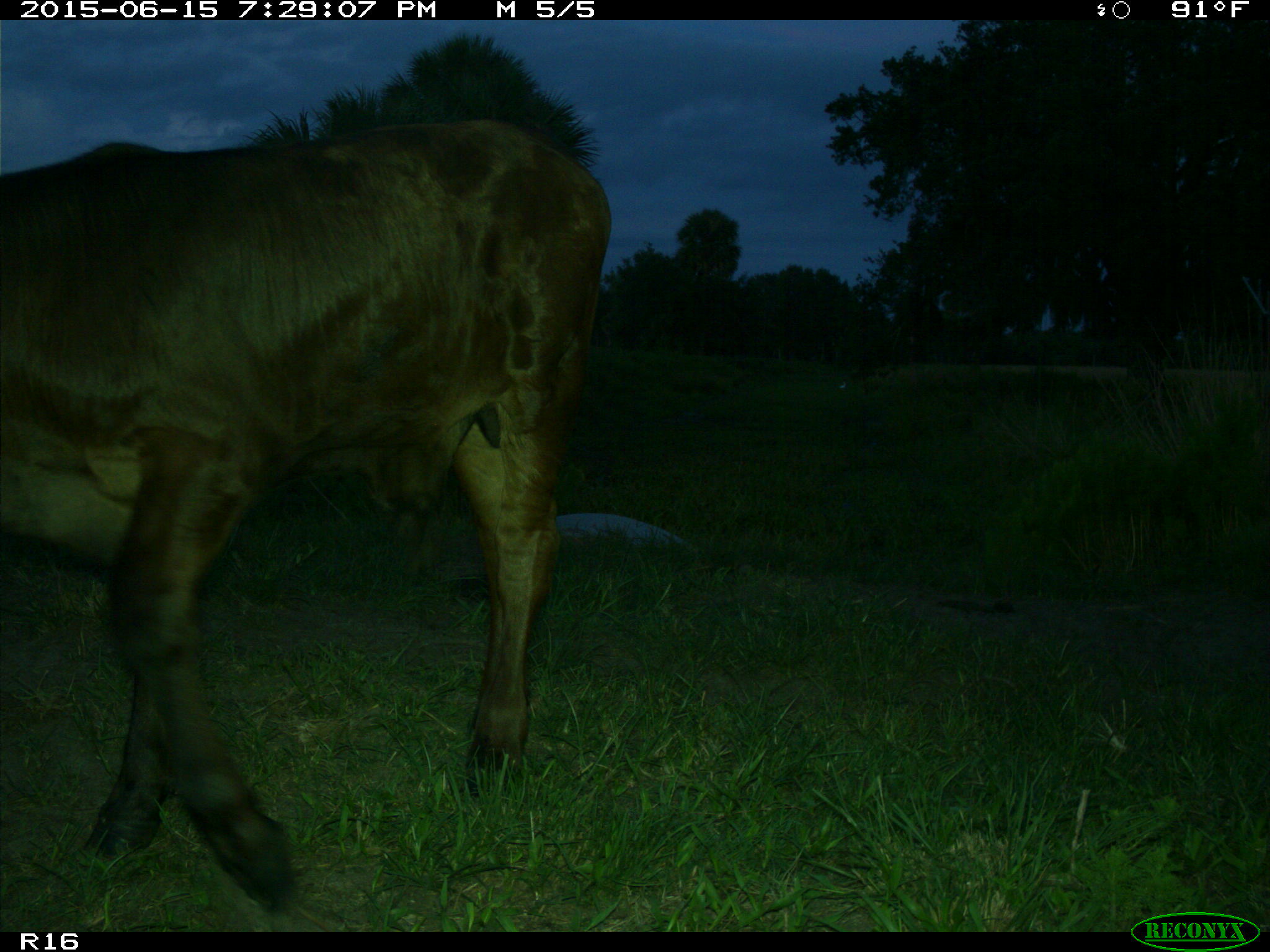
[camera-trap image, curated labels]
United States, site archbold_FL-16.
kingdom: Animalia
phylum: Chordata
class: Mammalia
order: Artiodactyla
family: Bovidae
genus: Bos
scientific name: Bos taurus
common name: domestic cow